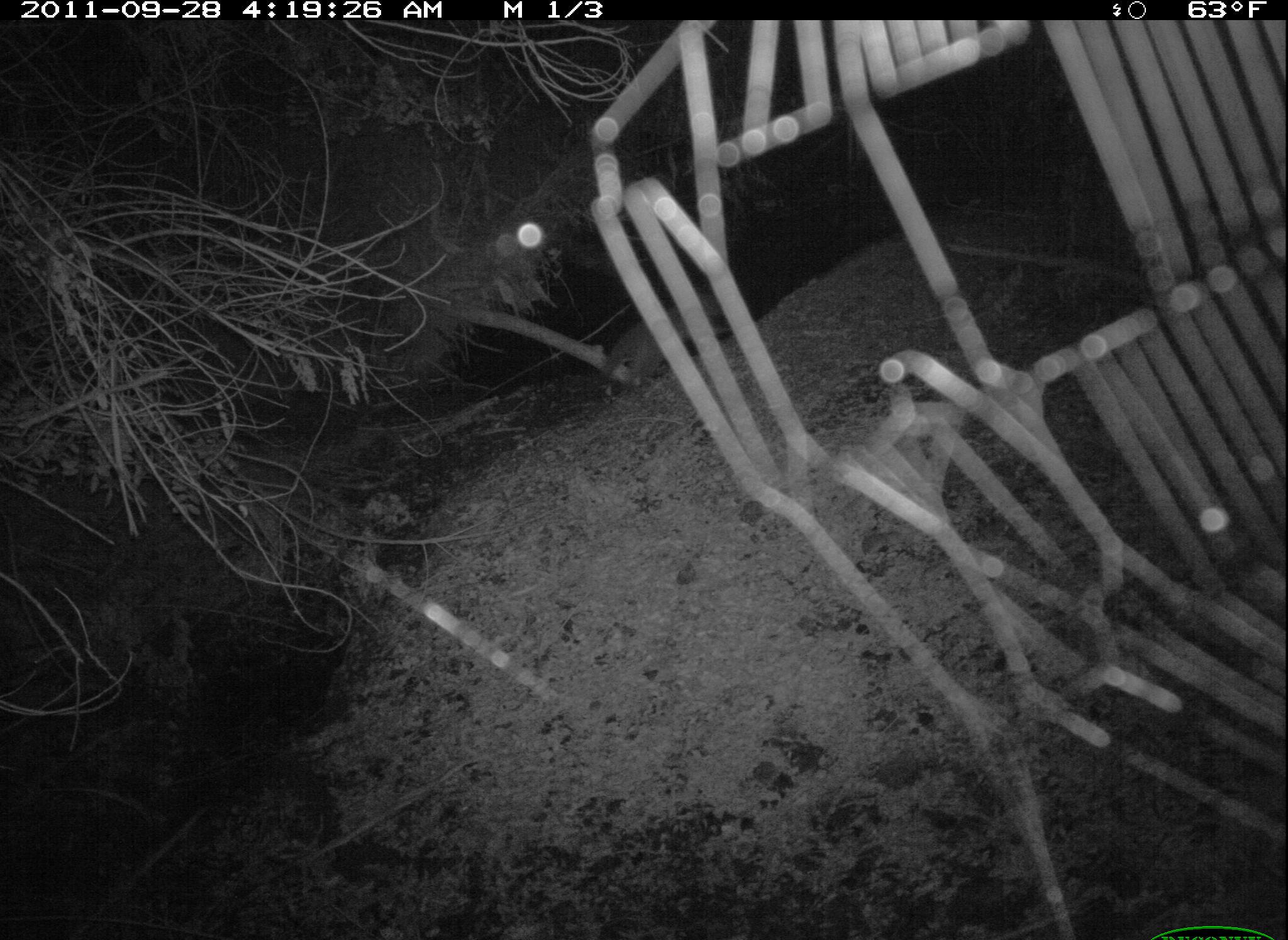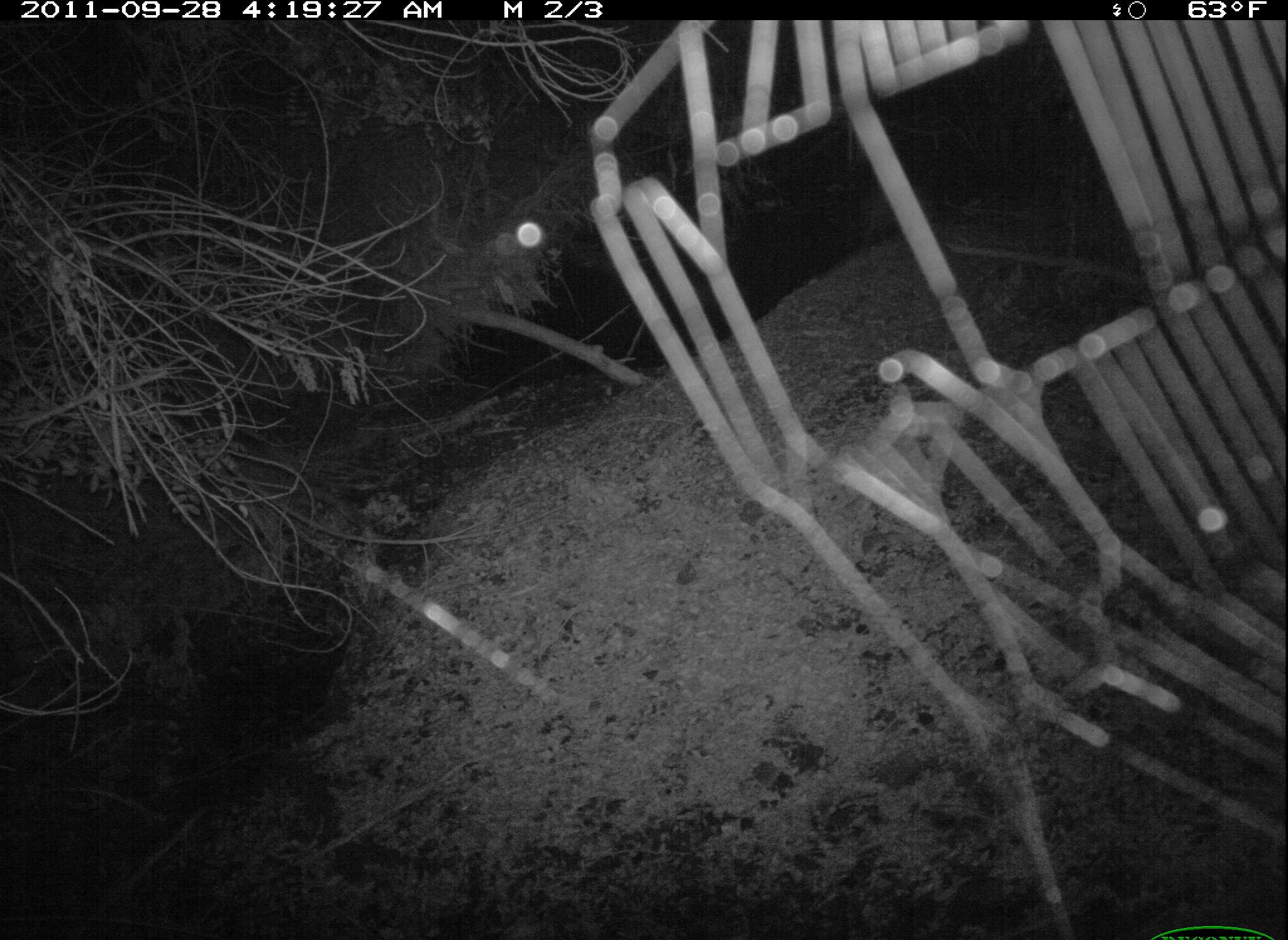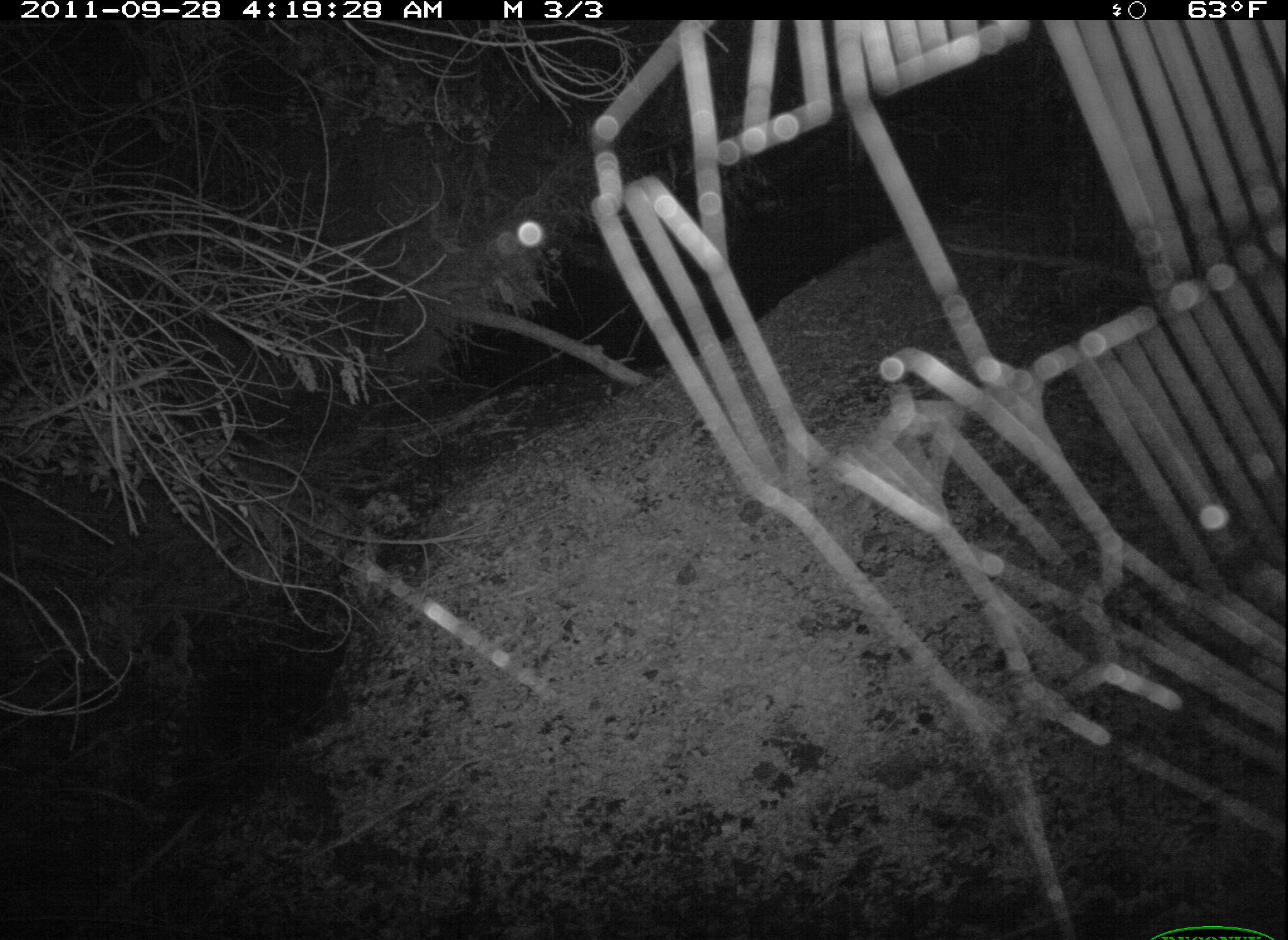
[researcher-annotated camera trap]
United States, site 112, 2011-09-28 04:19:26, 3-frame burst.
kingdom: Animalia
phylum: Chordata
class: Mammalia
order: Carnivora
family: Procyonidae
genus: Procyon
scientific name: Procyon lotor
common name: raccoon